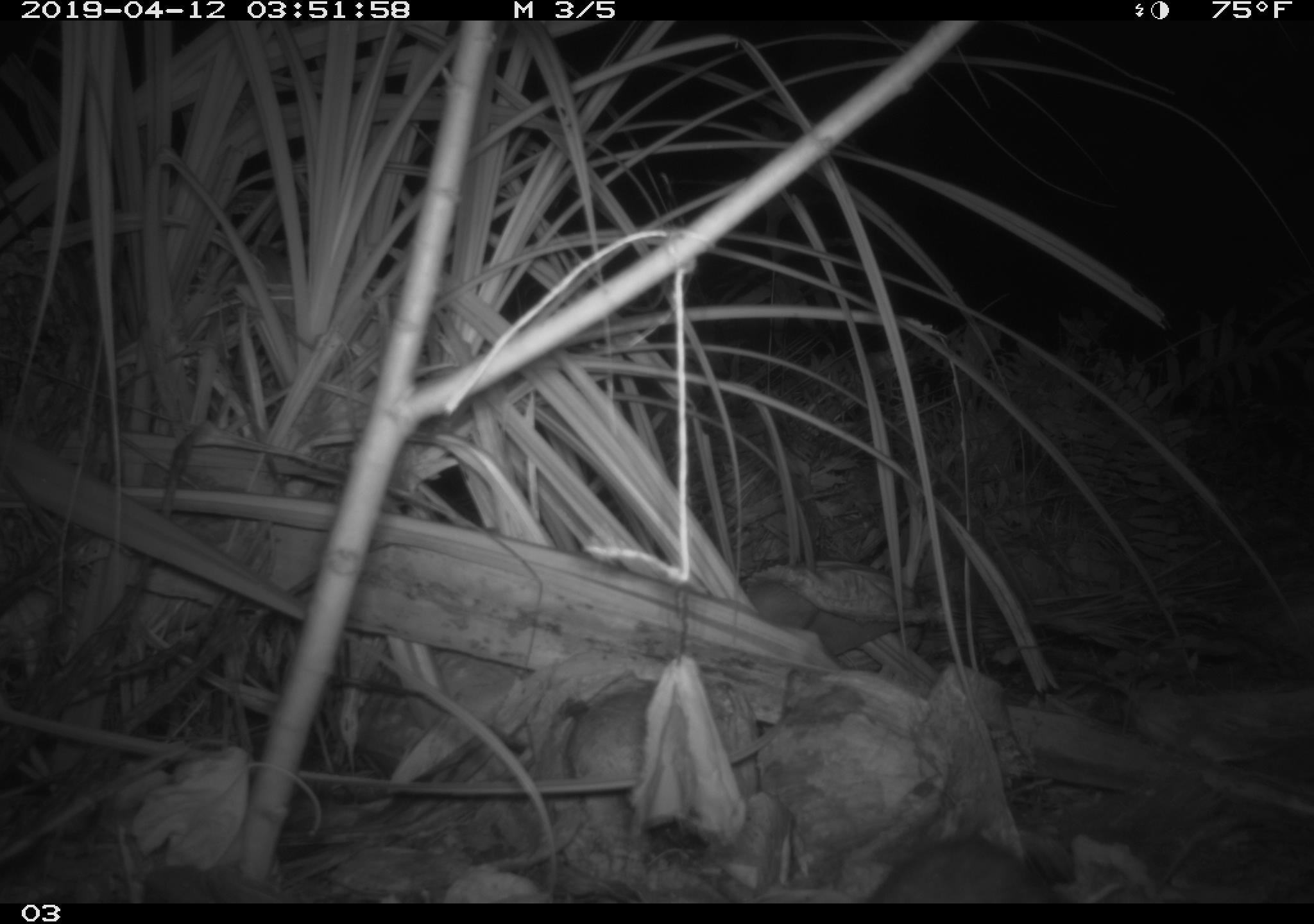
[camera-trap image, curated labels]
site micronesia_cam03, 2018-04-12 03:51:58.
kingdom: Animalia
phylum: Chordata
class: Mammalia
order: Rodentia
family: Muridae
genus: Rattus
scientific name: Rattus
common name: rat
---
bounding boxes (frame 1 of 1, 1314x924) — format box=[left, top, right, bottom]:
rat: box=[862, 833, 1064, 902]